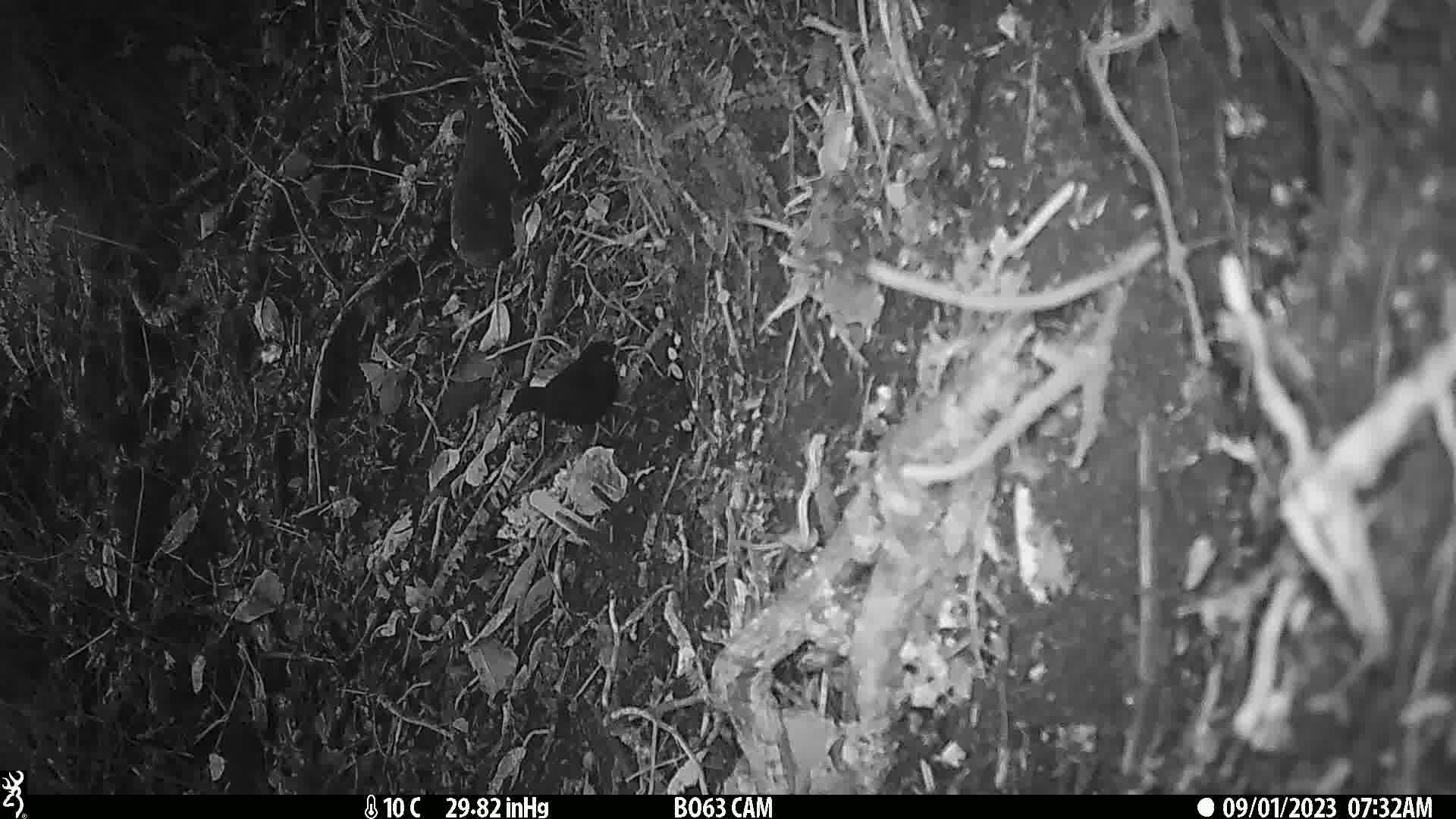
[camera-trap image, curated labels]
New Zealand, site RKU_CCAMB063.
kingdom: Animalia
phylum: Chordata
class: Aves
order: Passeriformes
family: Turdidae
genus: Turdus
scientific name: Turdus merula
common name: eurasian blackbird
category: blackbird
Blackbird (eurasian blackbird) (Turdus merula).